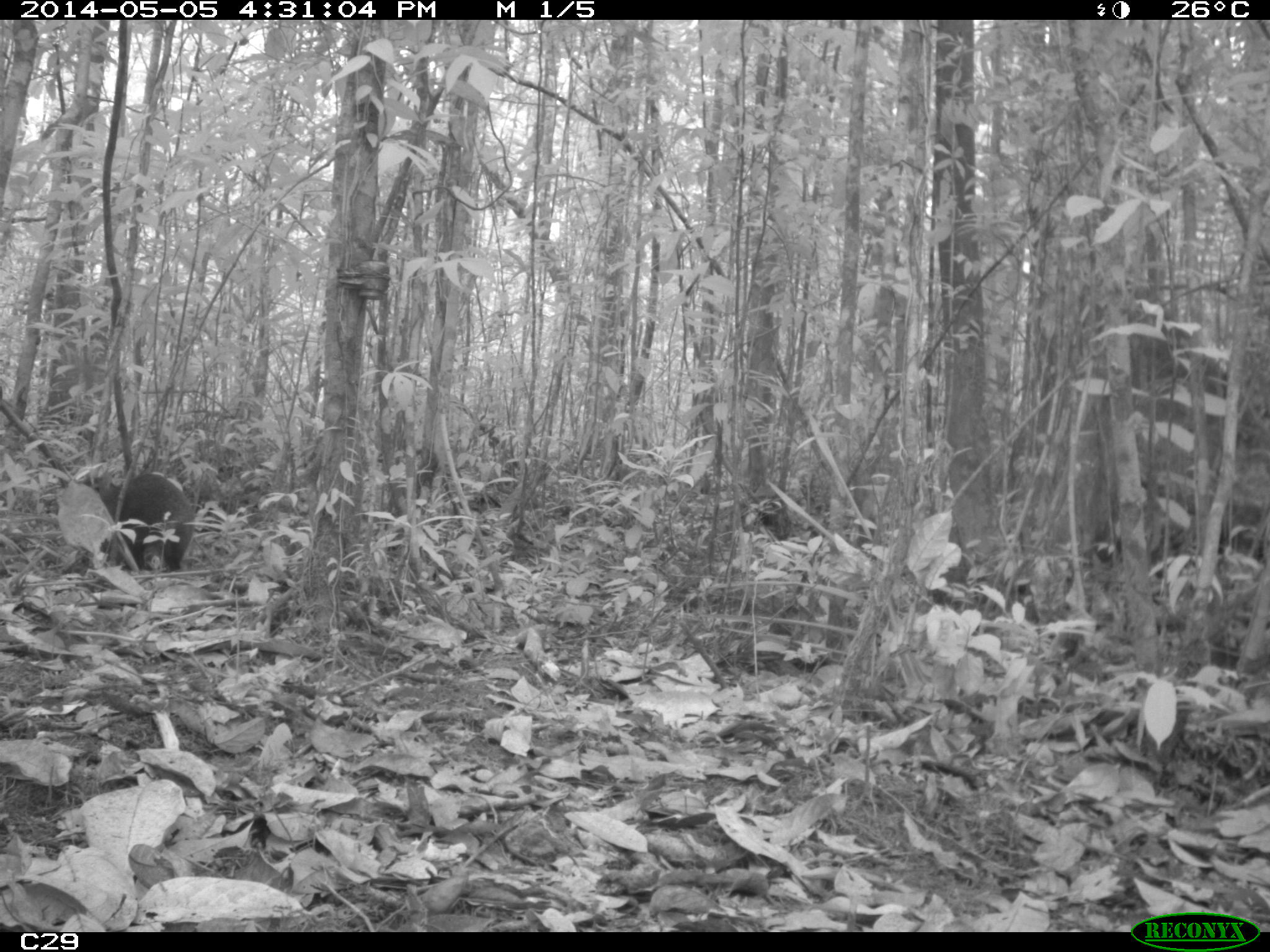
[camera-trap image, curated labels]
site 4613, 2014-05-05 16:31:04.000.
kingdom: Animalia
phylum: Chordata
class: Mammalia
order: Rodentia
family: Dasyproctidae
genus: Dasyprocta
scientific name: Dasyprocta leporina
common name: red-rumped agouti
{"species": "Dasyprocta leporina (red-rumped agouti)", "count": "1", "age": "adult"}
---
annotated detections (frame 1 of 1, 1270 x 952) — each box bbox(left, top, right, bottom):
dasyprocta leporina: bbox(95, 470, 195, 570); bbox(759, 498, 791, 539)